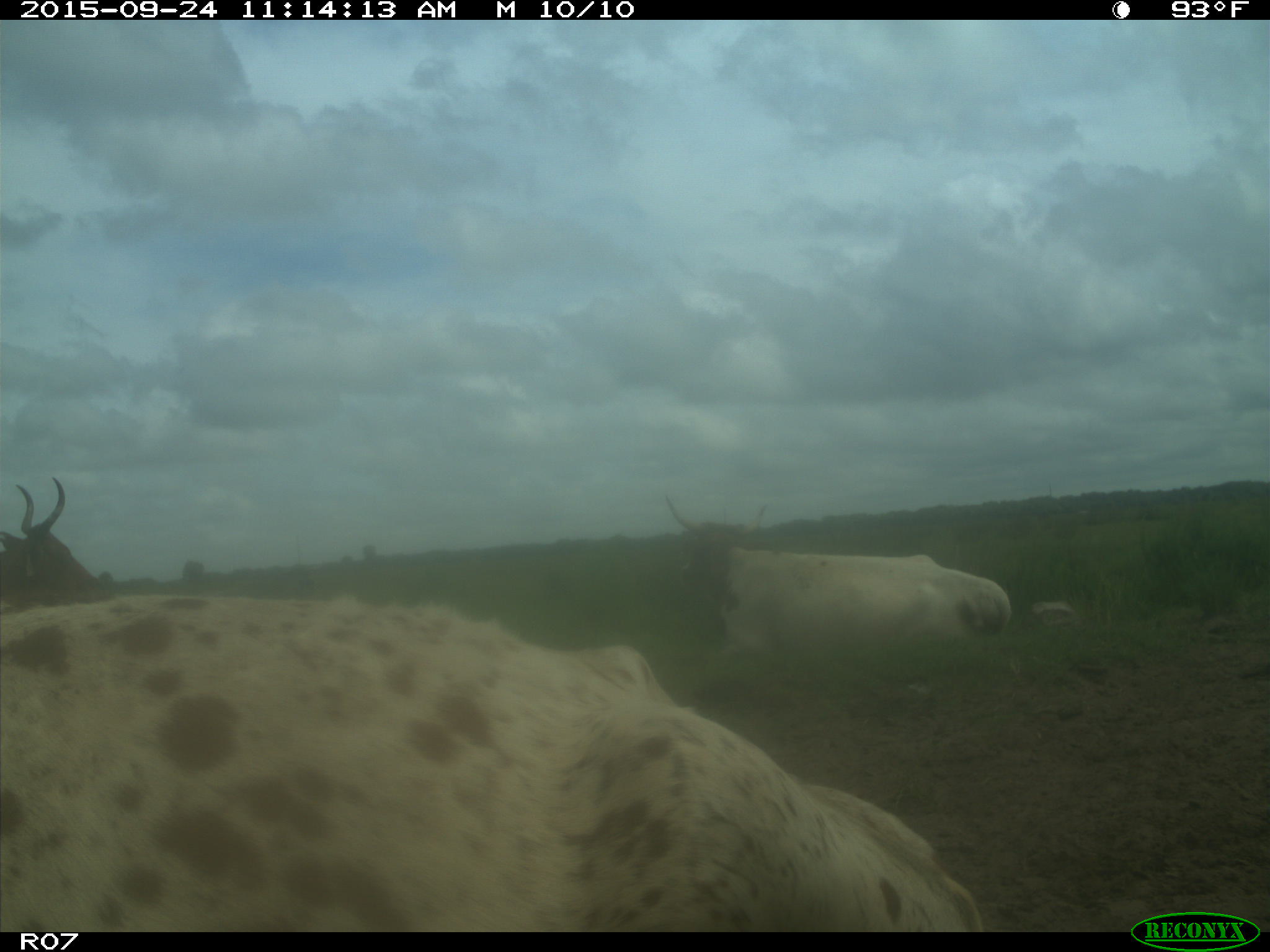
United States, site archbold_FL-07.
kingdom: Animalia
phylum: Chordata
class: Mammalia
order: Artiodactyla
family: Bovidae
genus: Bos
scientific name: Bos taurus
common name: domestic cow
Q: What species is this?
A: Bos taurus (domestic cow).